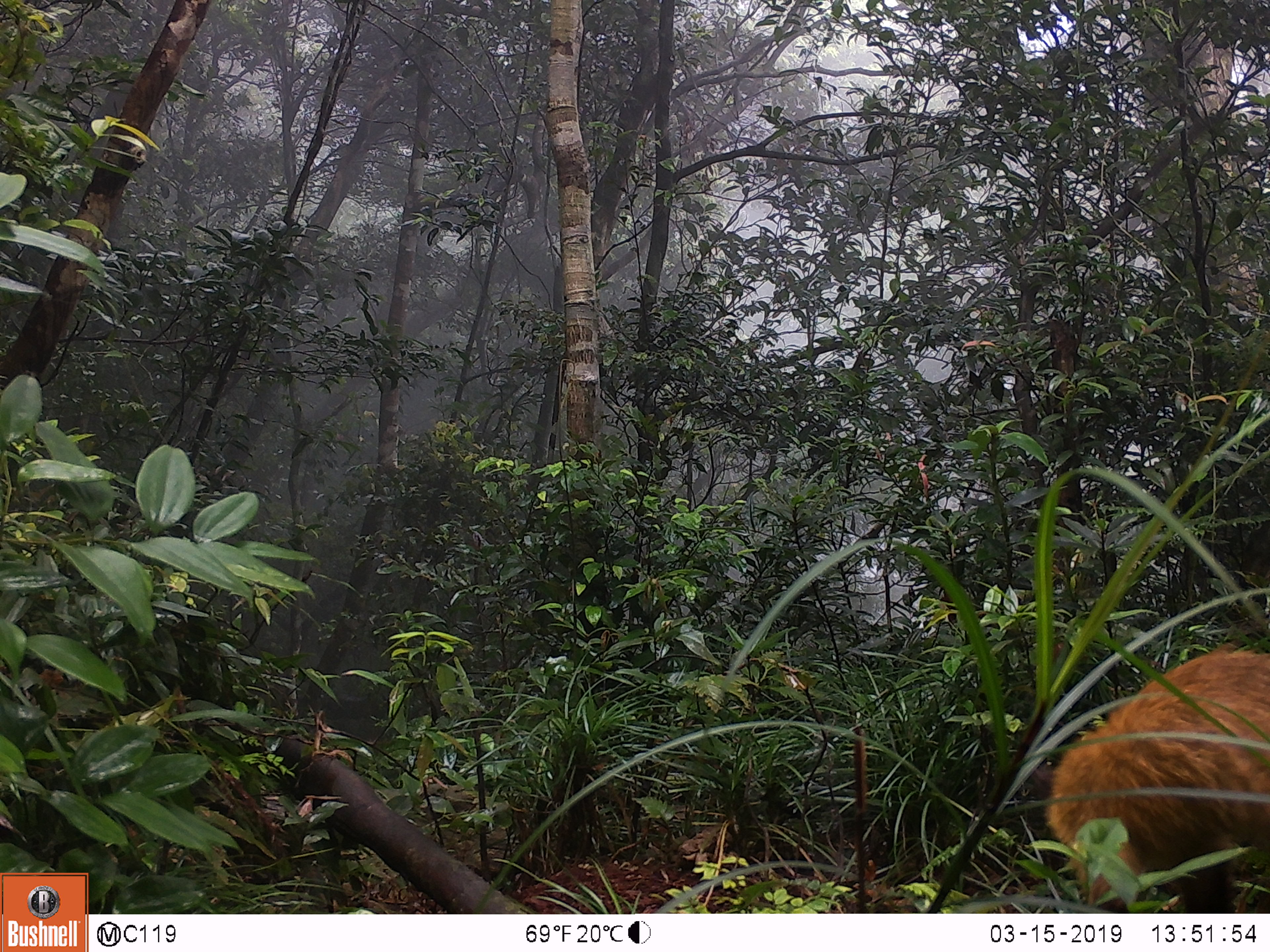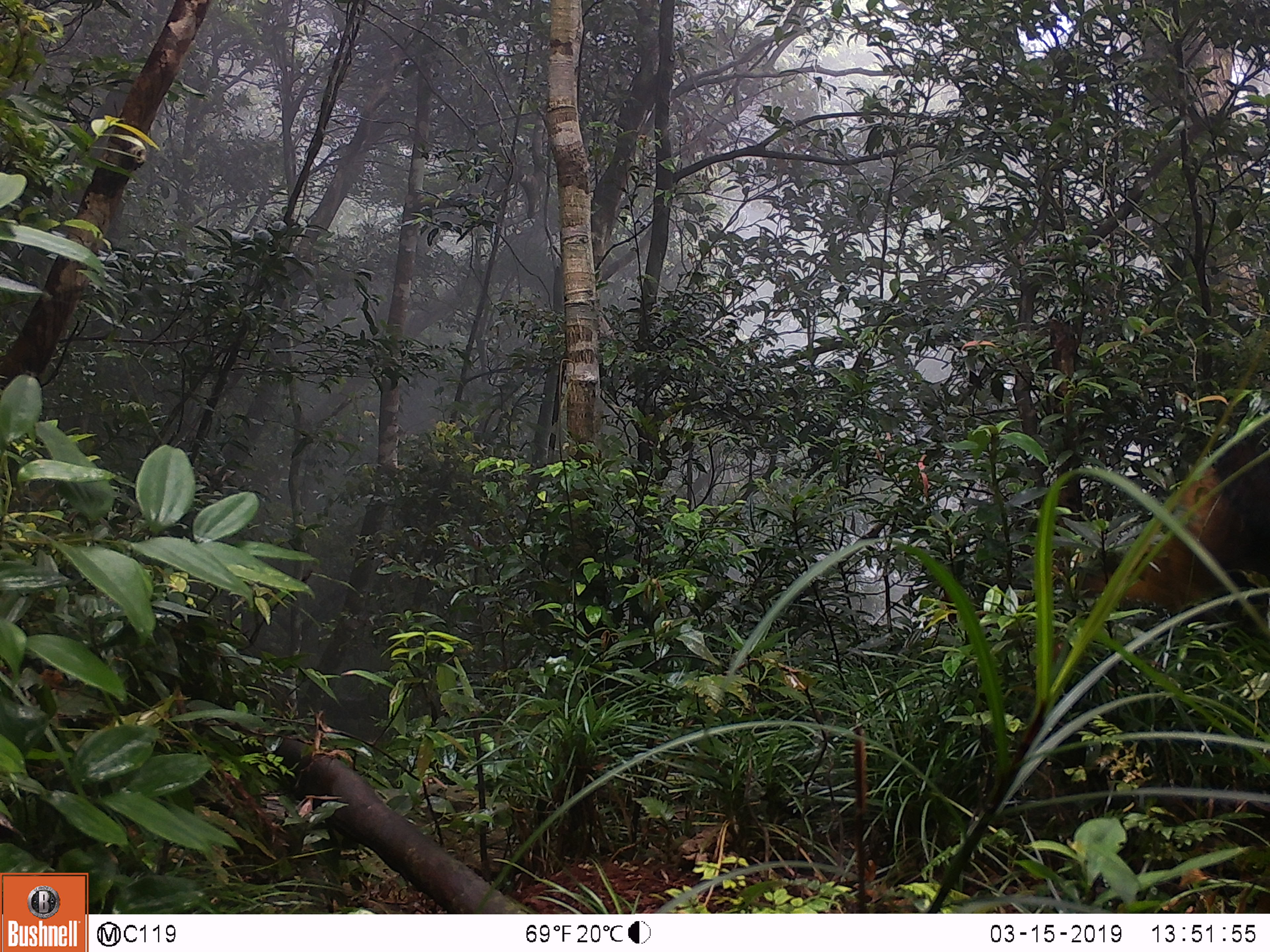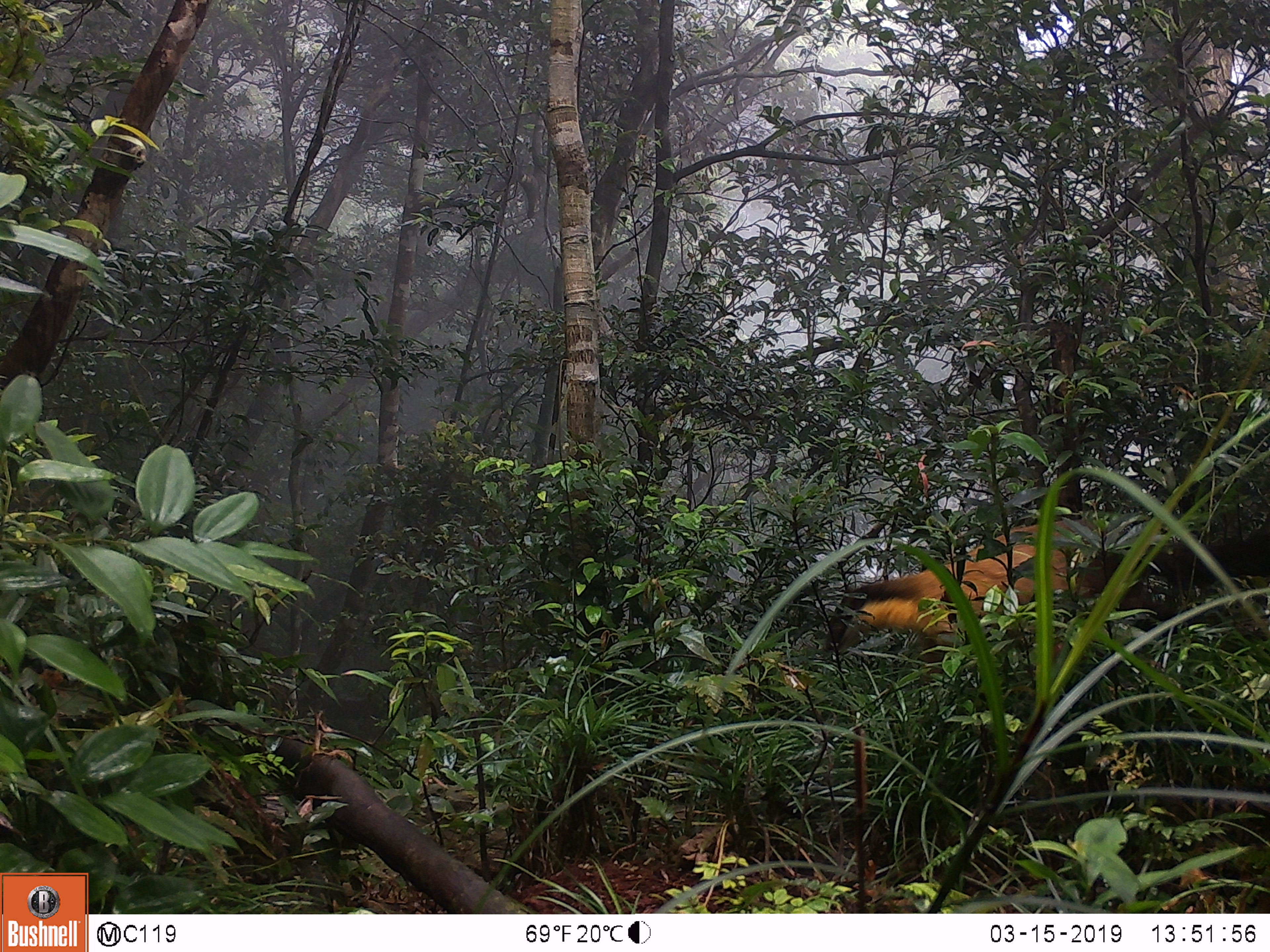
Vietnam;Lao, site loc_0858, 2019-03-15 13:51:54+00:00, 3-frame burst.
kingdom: Animalia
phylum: Chordata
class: Mammalia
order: Carnivora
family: Mustelidae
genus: Martes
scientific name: Martes flavigula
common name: yellow-throated marten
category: yellow throated marten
Yellow throated marten (yellow-throated marten) (Martes flavigula). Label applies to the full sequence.